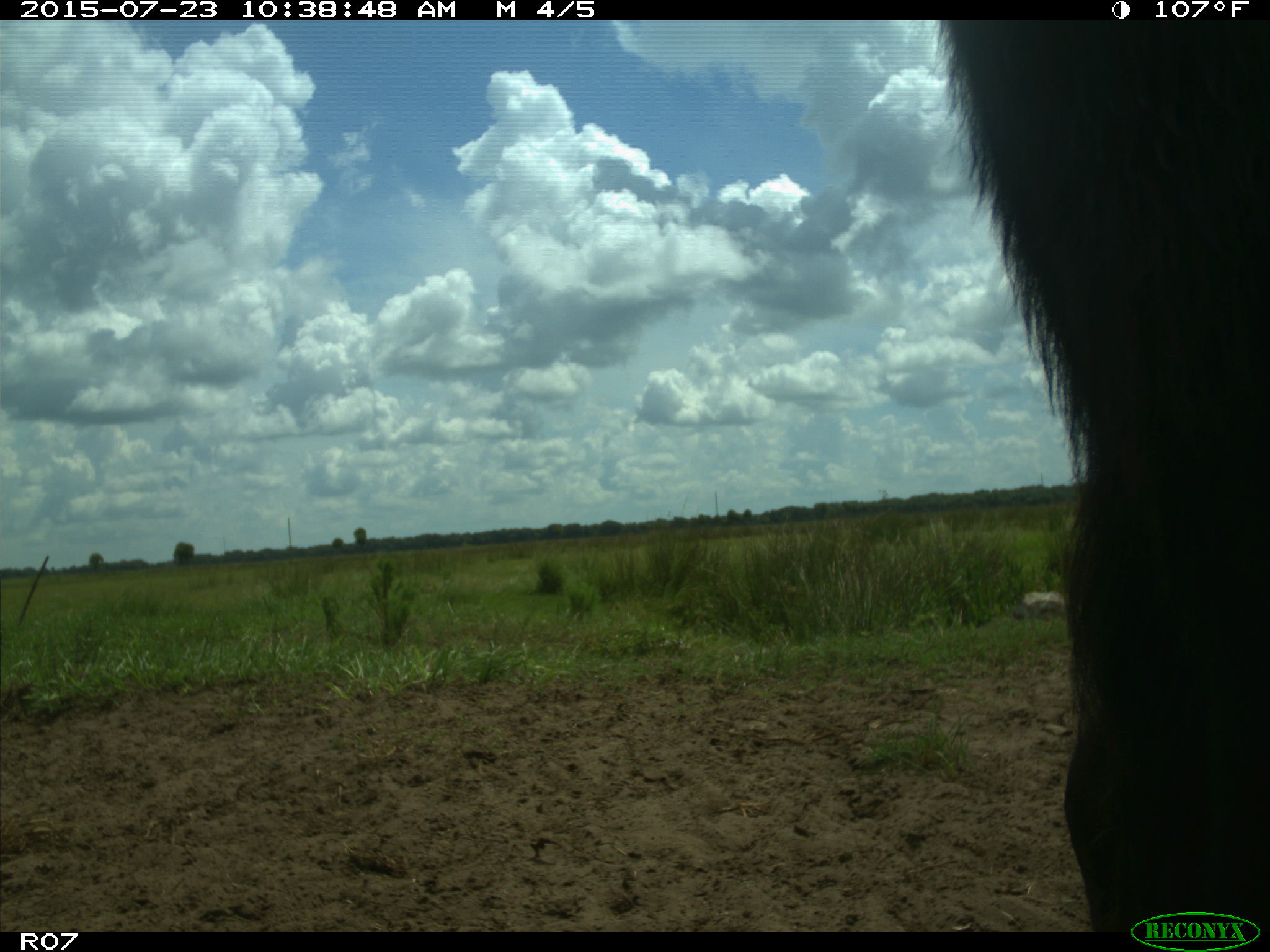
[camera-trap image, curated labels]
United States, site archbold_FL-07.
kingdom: Animalia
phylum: Chordata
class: Mammalia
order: Artiodactyla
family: Bovidae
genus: Bos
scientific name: Bos taurus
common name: domestic cow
Bos taurus (domestic cow).